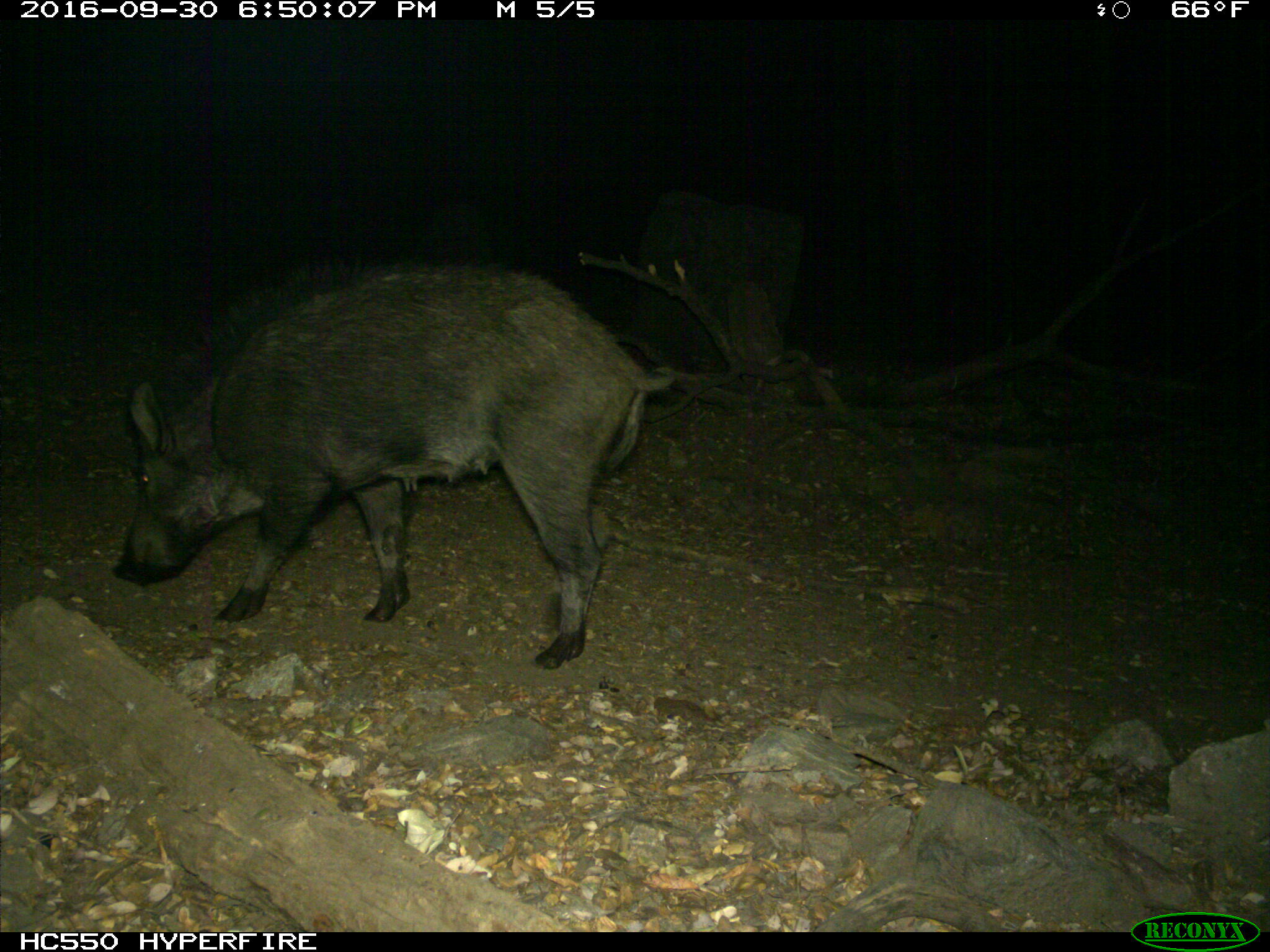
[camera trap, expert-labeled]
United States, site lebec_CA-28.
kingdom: Animalia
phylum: Chordata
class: Mammalia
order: Artiodactyla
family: Suidae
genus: Sus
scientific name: Sus scrofa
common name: wild boar